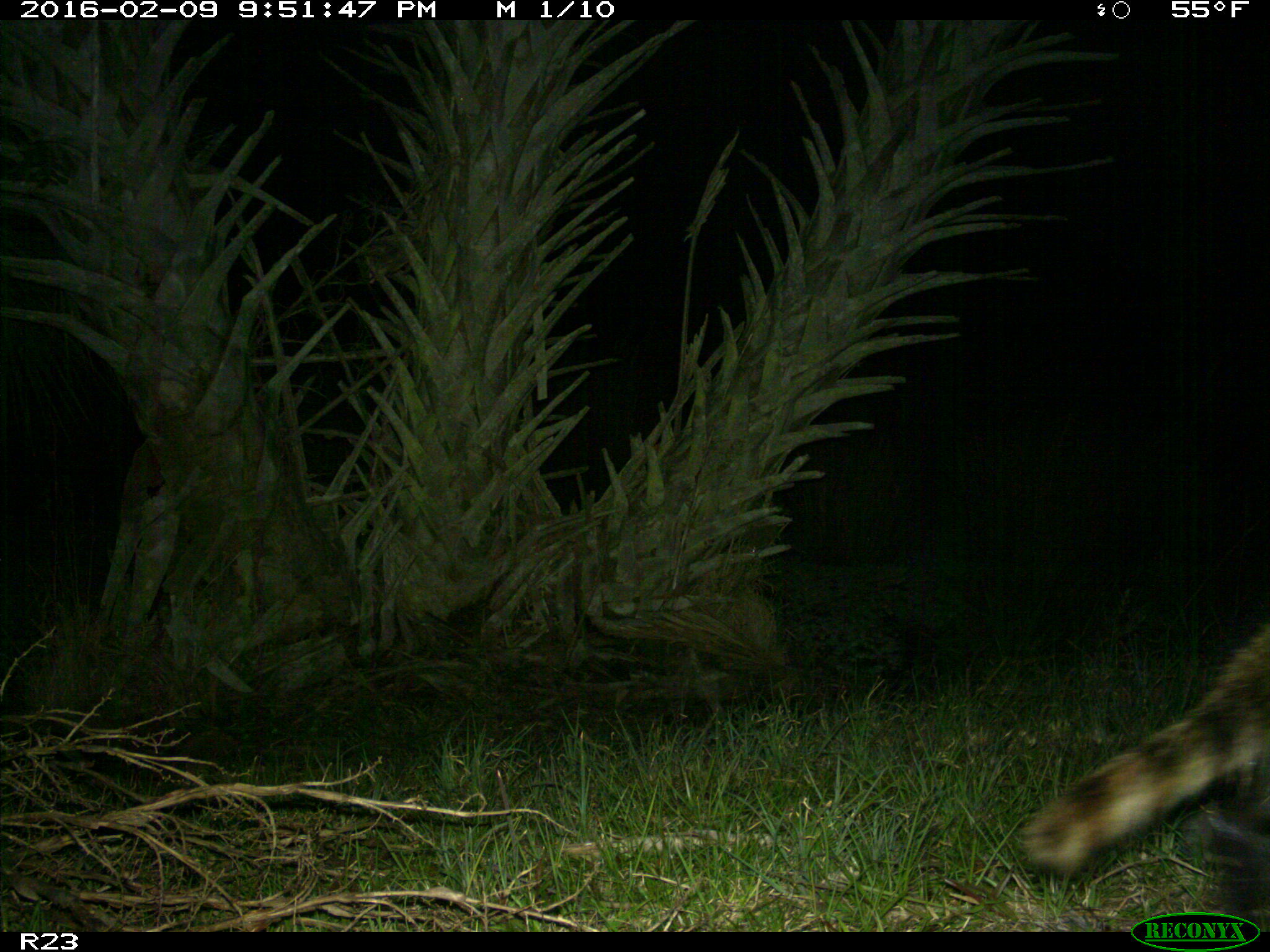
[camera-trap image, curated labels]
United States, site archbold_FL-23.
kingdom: Animalia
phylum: Chordata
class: Mammalia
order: Carnivora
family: Procyonidae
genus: Procyon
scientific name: Procyon lotor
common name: common raccoon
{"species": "Procyon lotor (common raccoon)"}